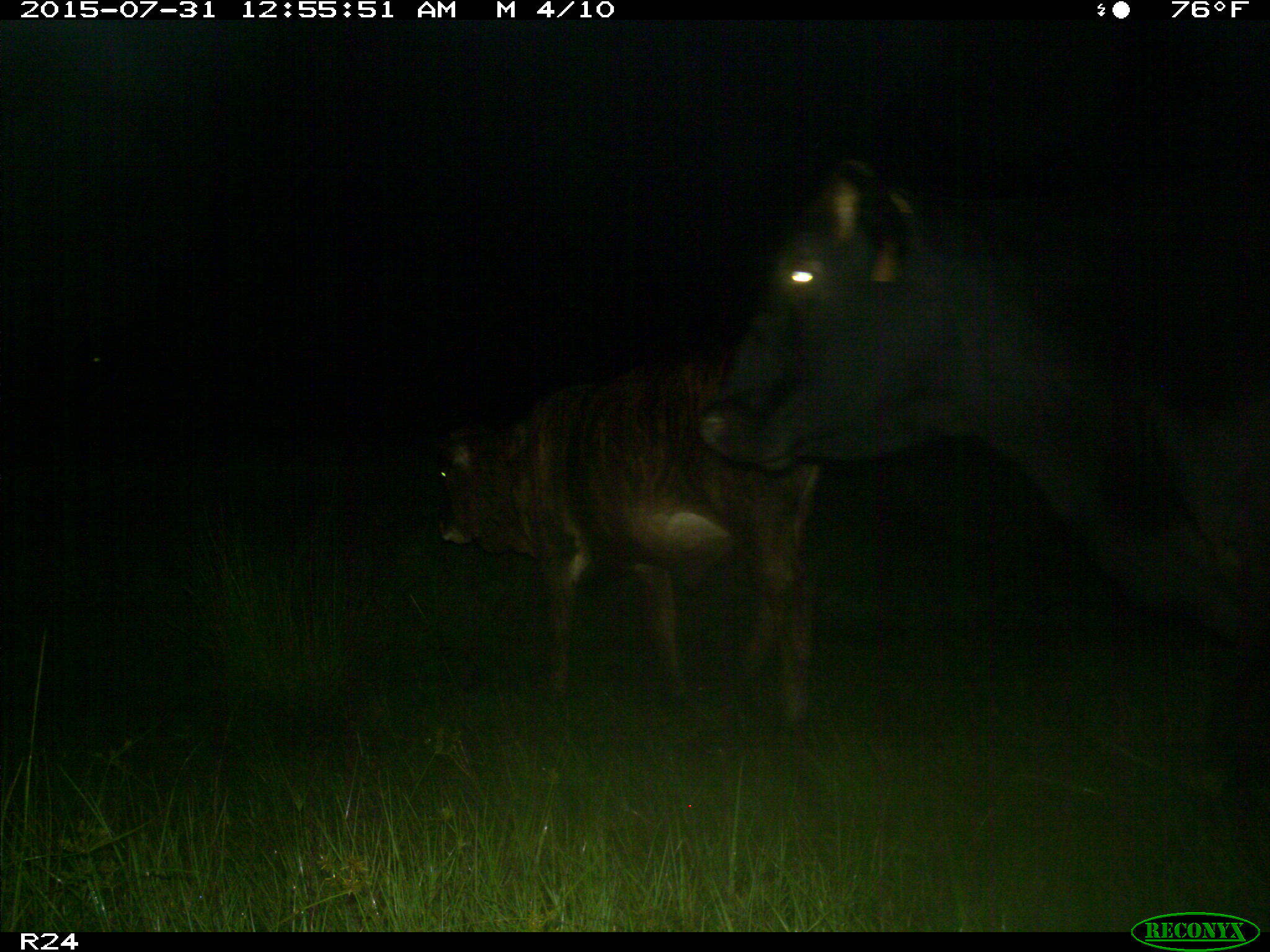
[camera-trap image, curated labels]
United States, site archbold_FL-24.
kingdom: Animalia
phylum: Chordata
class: Mammalia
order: Artiodactyla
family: Bovidae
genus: Bos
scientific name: Bos taurus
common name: domestic cow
Bos taurus (domestic cow).